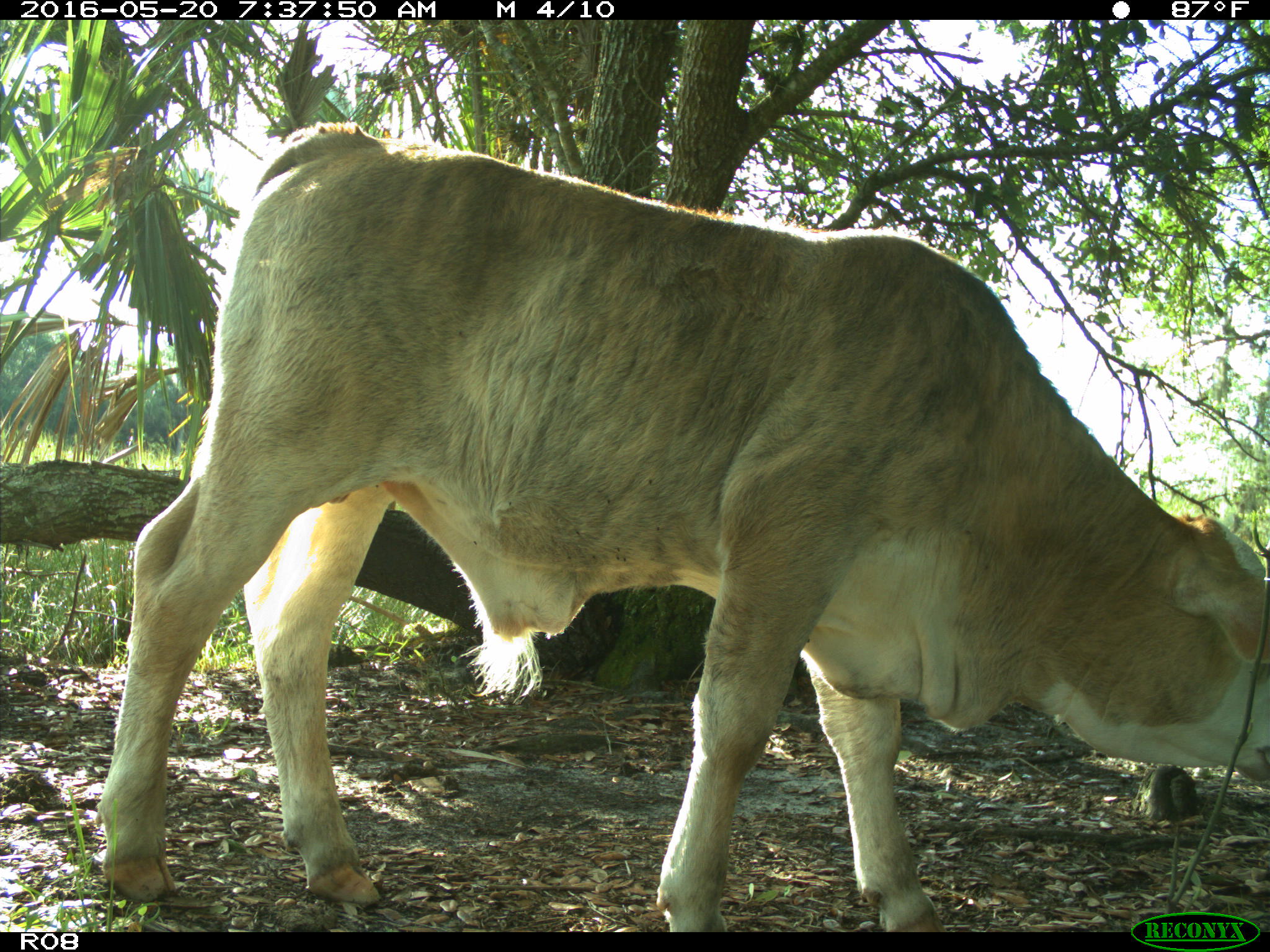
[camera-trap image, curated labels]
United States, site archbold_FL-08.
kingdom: Animalia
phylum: Chordata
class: Mammalia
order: Artiodactyla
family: Bovidae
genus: Bos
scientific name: Bos taurus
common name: domestic cow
Bos taurus (domestic cow).